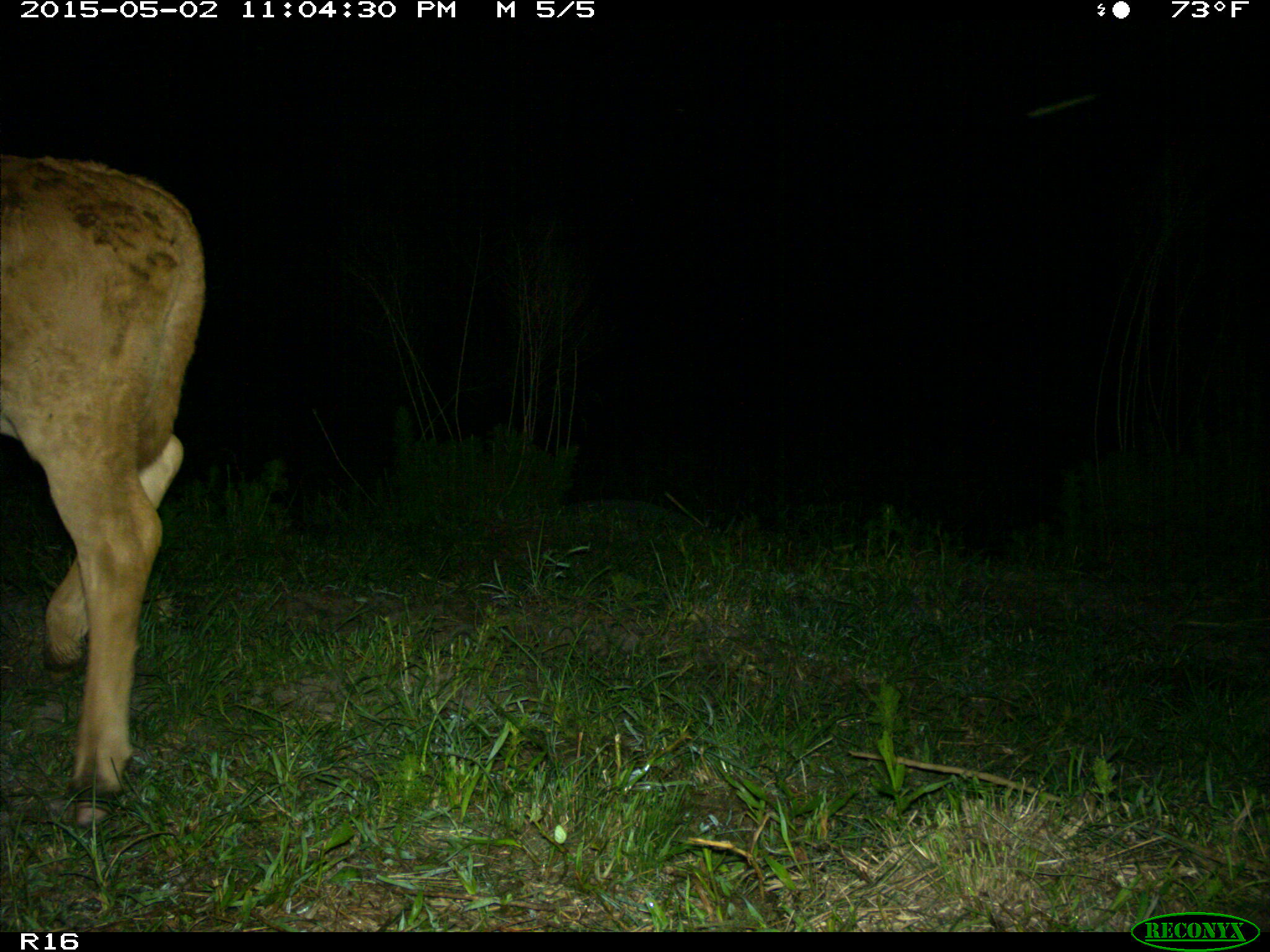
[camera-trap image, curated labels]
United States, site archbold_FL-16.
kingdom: Animalia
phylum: Chordata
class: Mammalia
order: Artiodactyla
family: Bovidae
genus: Bos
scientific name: Bos taurus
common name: domestic cow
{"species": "Bos taurus (domestic cow)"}